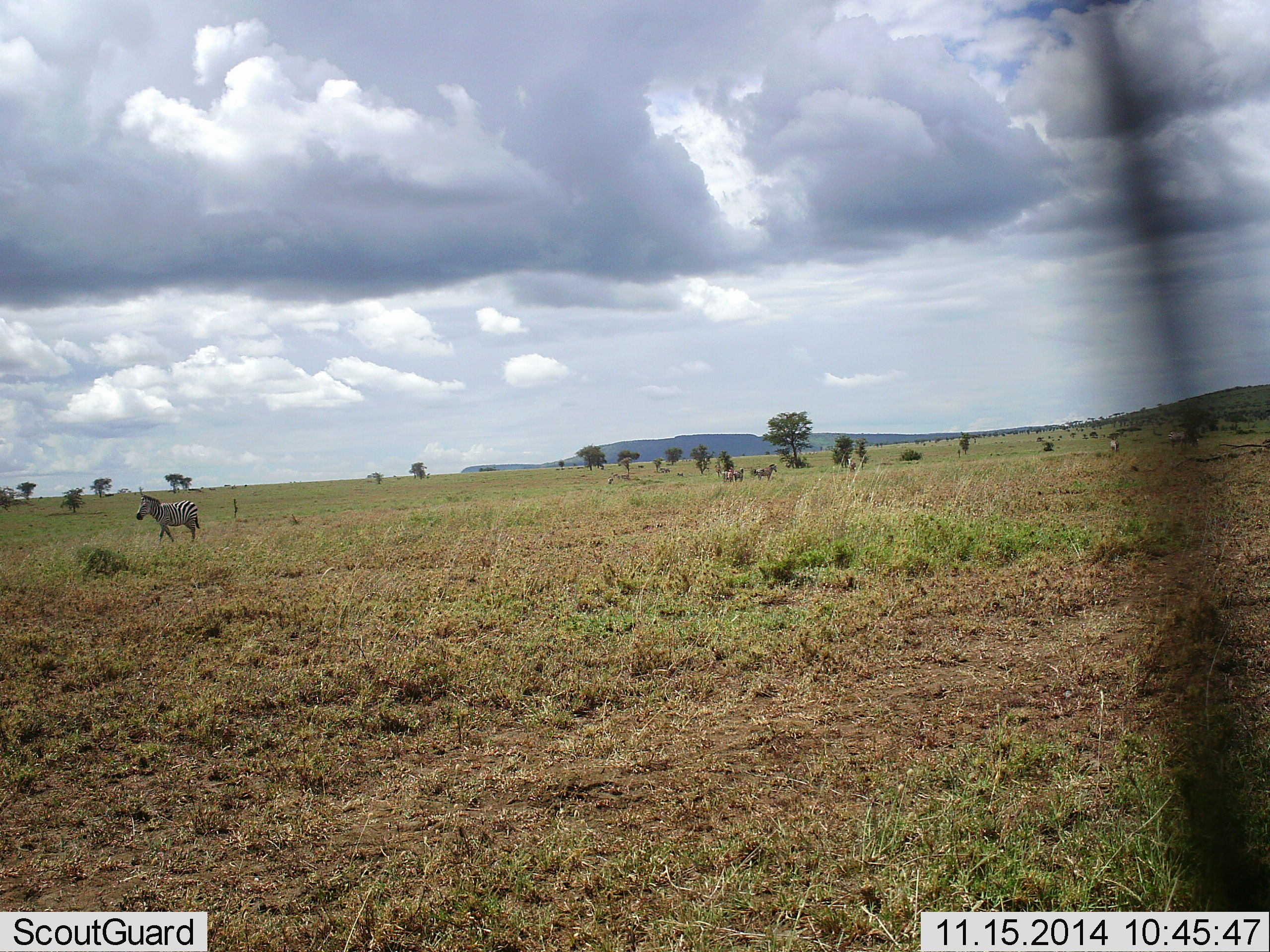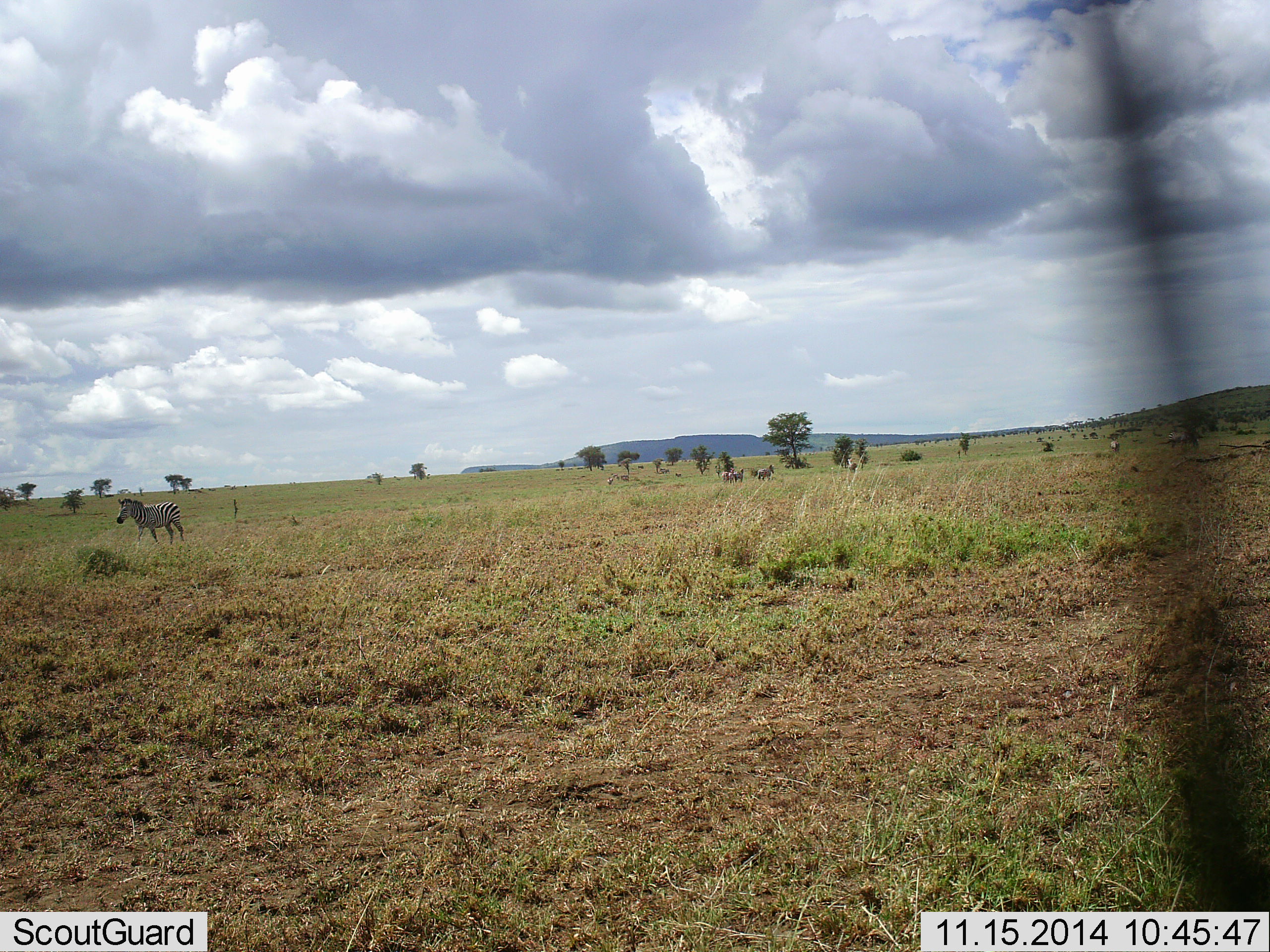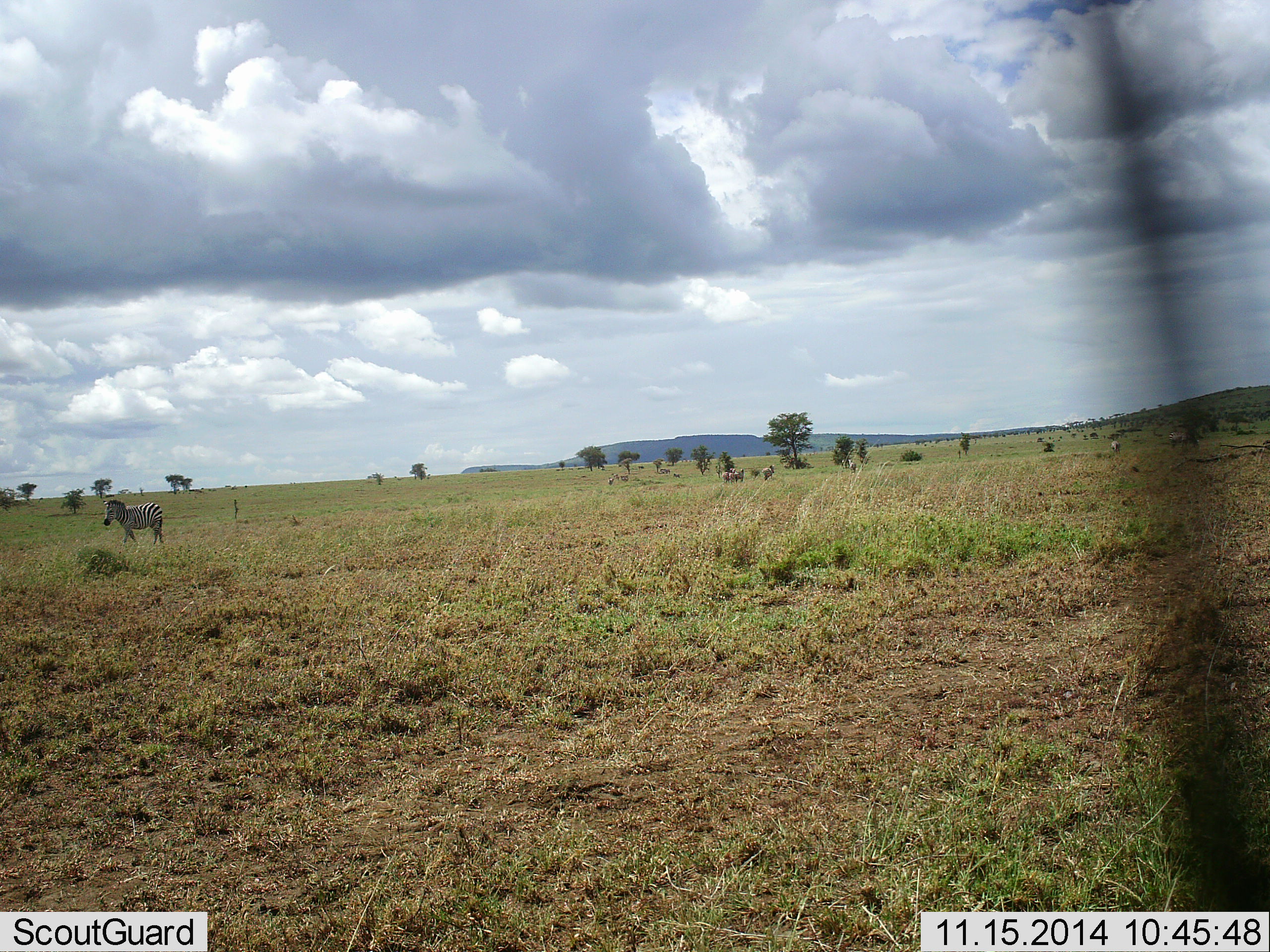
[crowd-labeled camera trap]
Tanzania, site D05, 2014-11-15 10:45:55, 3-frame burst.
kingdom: Animalia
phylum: Chordata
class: Mammalia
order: Perissodactyla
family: Equidae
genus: Equus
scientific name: Equus quagga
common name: plains zebra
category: zebra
Zebra (plains zebra) (Equus quagga), count 2. Behavior (volunteer vote fractions): standing 40%, resting 10%, moving 80%, interacting 10%. Young present (vote fraction): 10%. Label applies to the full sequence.